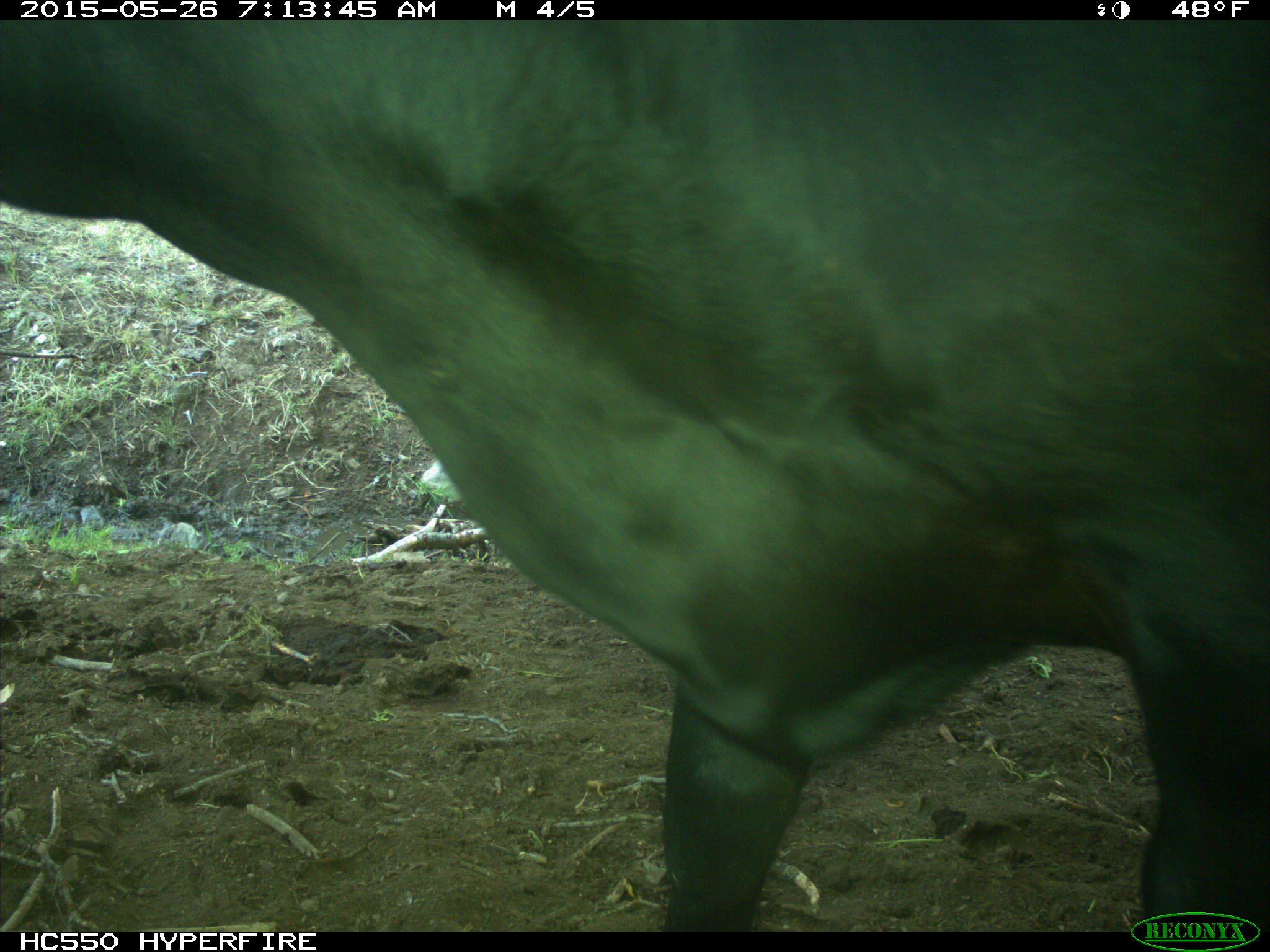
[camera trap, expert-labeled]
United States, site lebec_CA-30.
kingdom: Animalia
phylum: Chordata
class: Mammalia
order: Artiodactyla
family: Bovidae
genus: Bos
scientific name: Bos taurus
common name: domestic cow